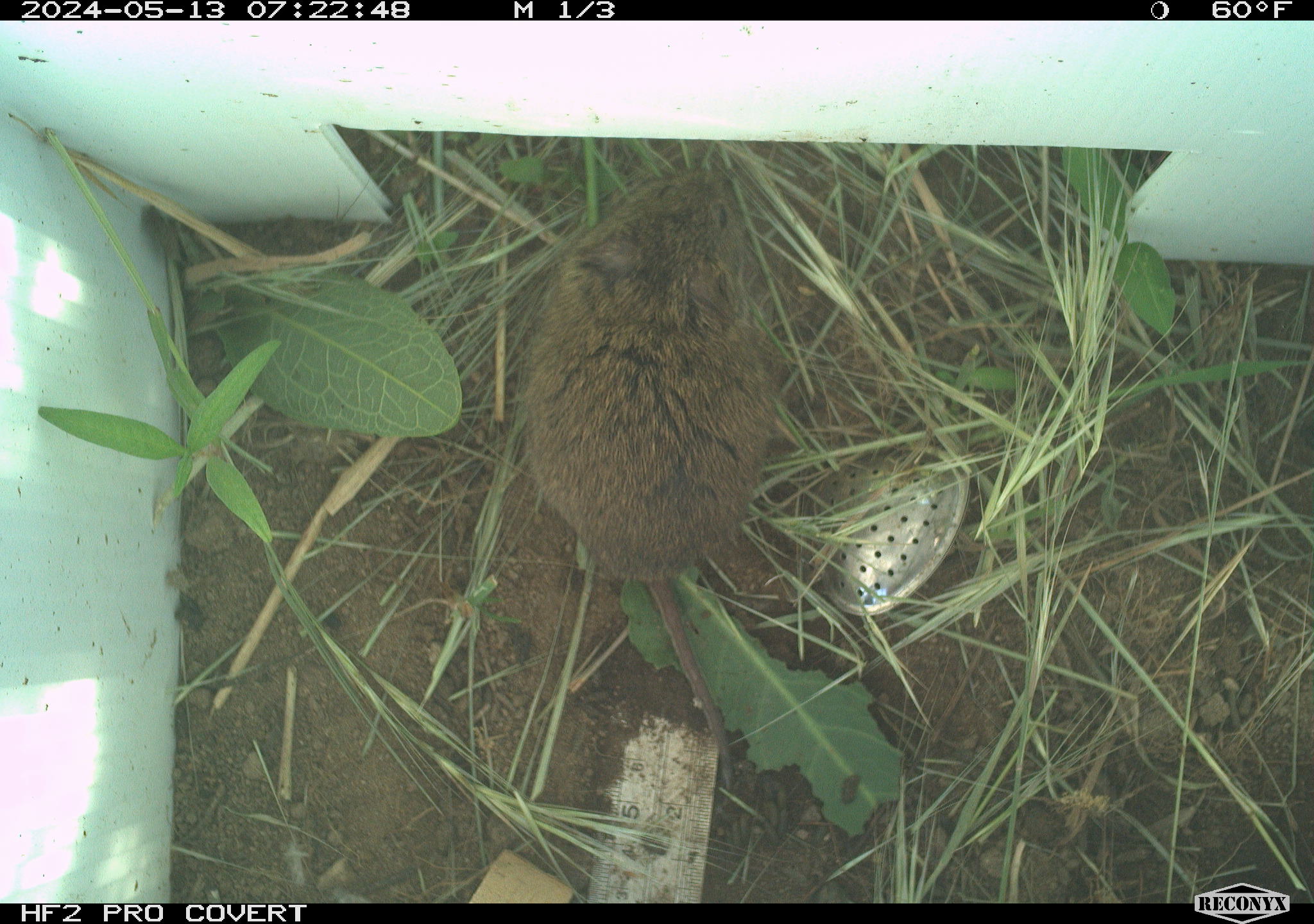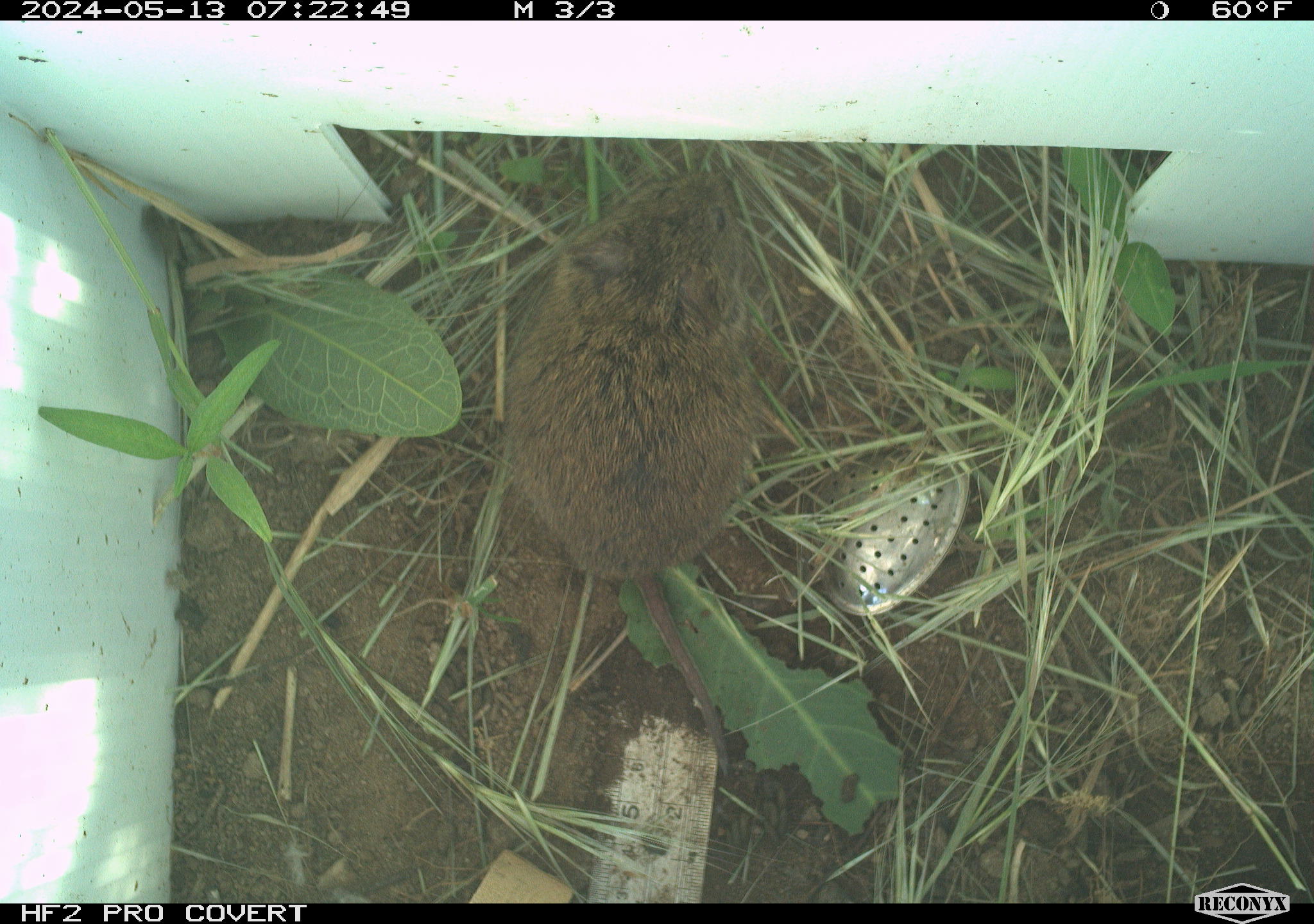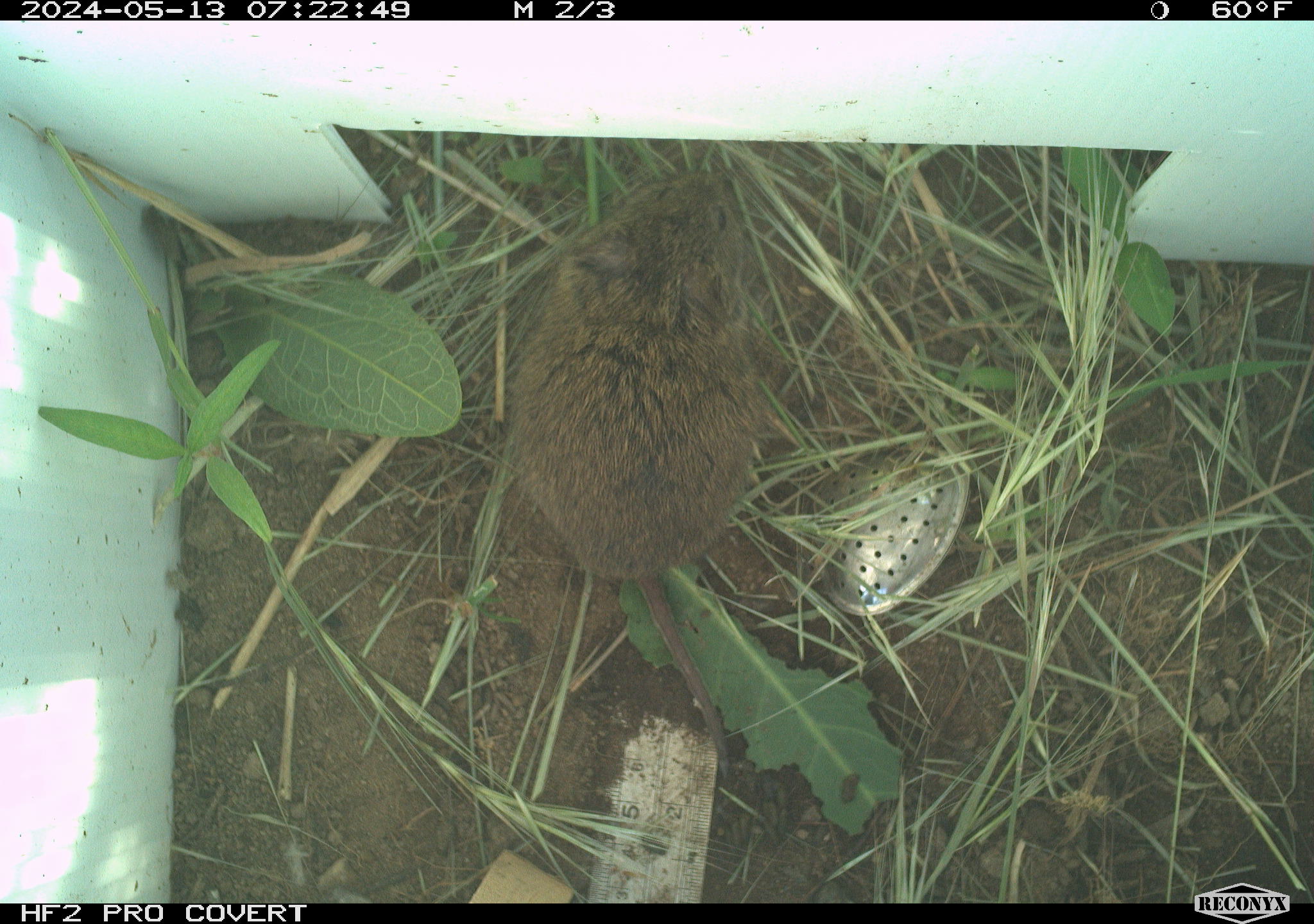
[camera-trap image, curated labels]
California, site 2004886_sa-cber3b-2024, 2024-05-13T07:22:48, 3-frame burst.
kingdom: Animalia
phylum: Chordata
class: Mammalia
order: Rodentia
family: Cricetidae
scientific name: Arvicolinae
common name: voles, lemmings, and muskrats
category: arvicolinae subfamily